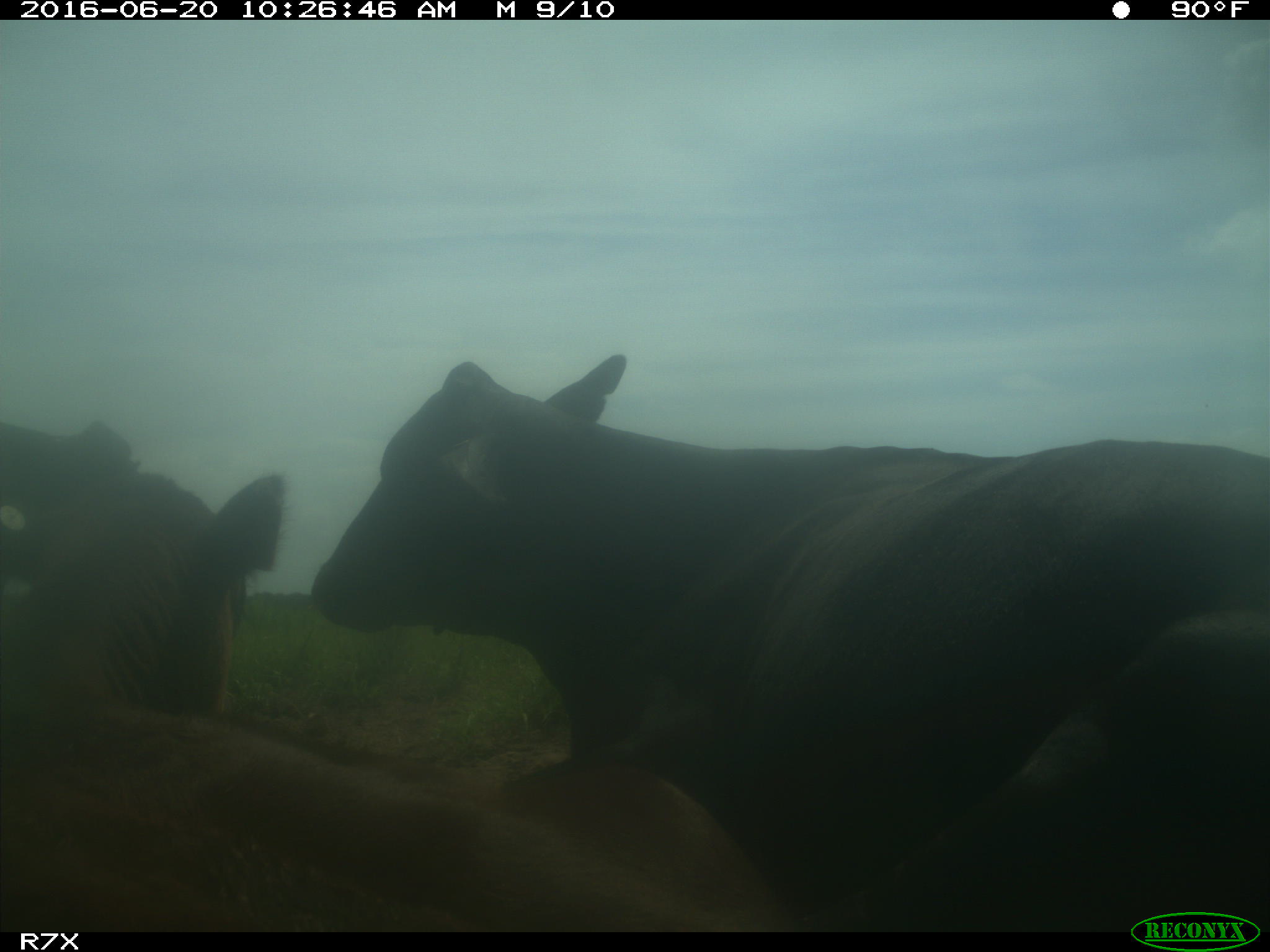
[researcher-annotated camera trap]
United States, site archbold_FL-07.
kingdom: Animalia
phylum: Chordata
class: Mammalia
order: Artiodactyla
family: Bovidae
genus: Bos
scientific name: Bos taurus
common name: domestic cow